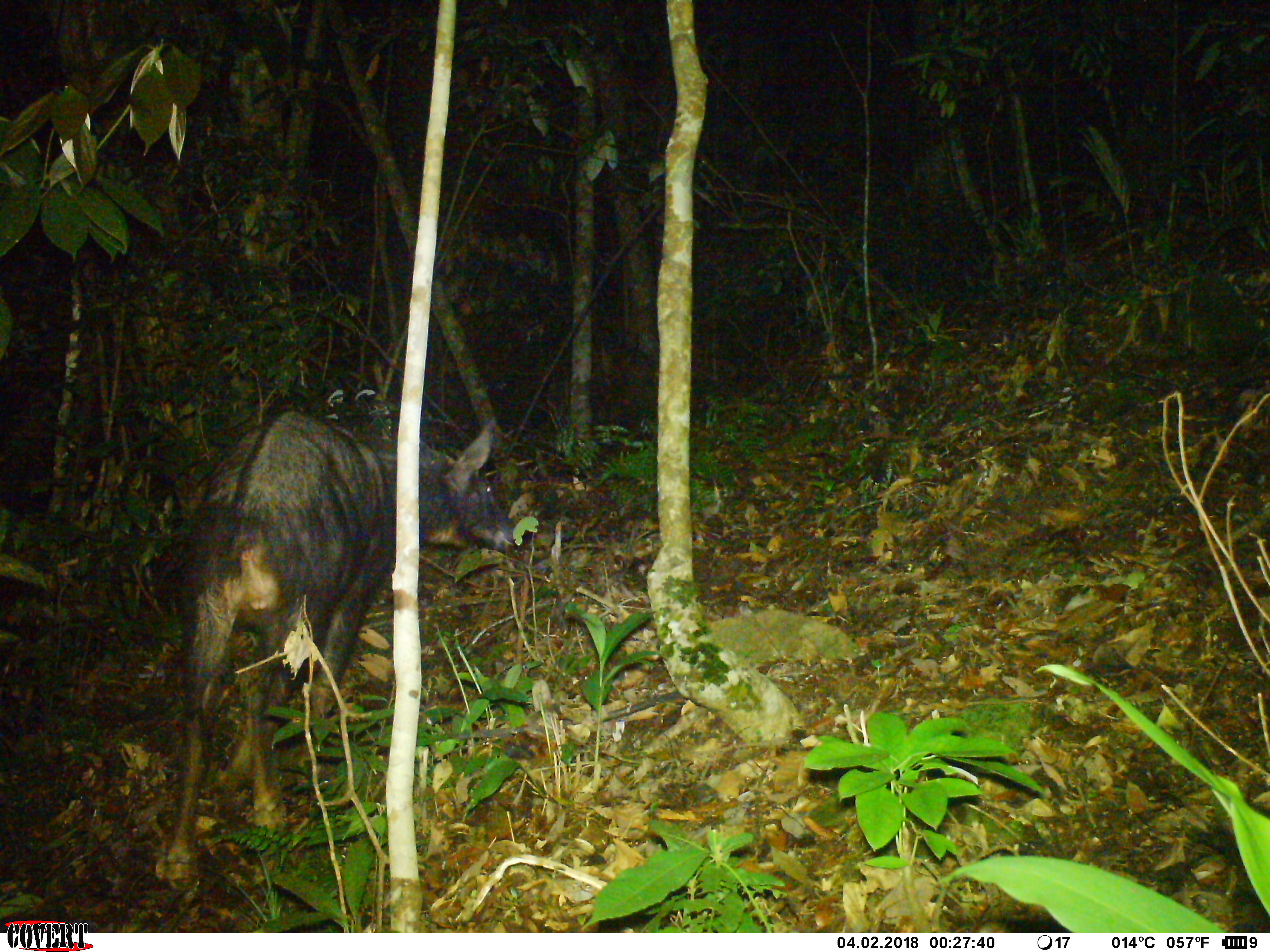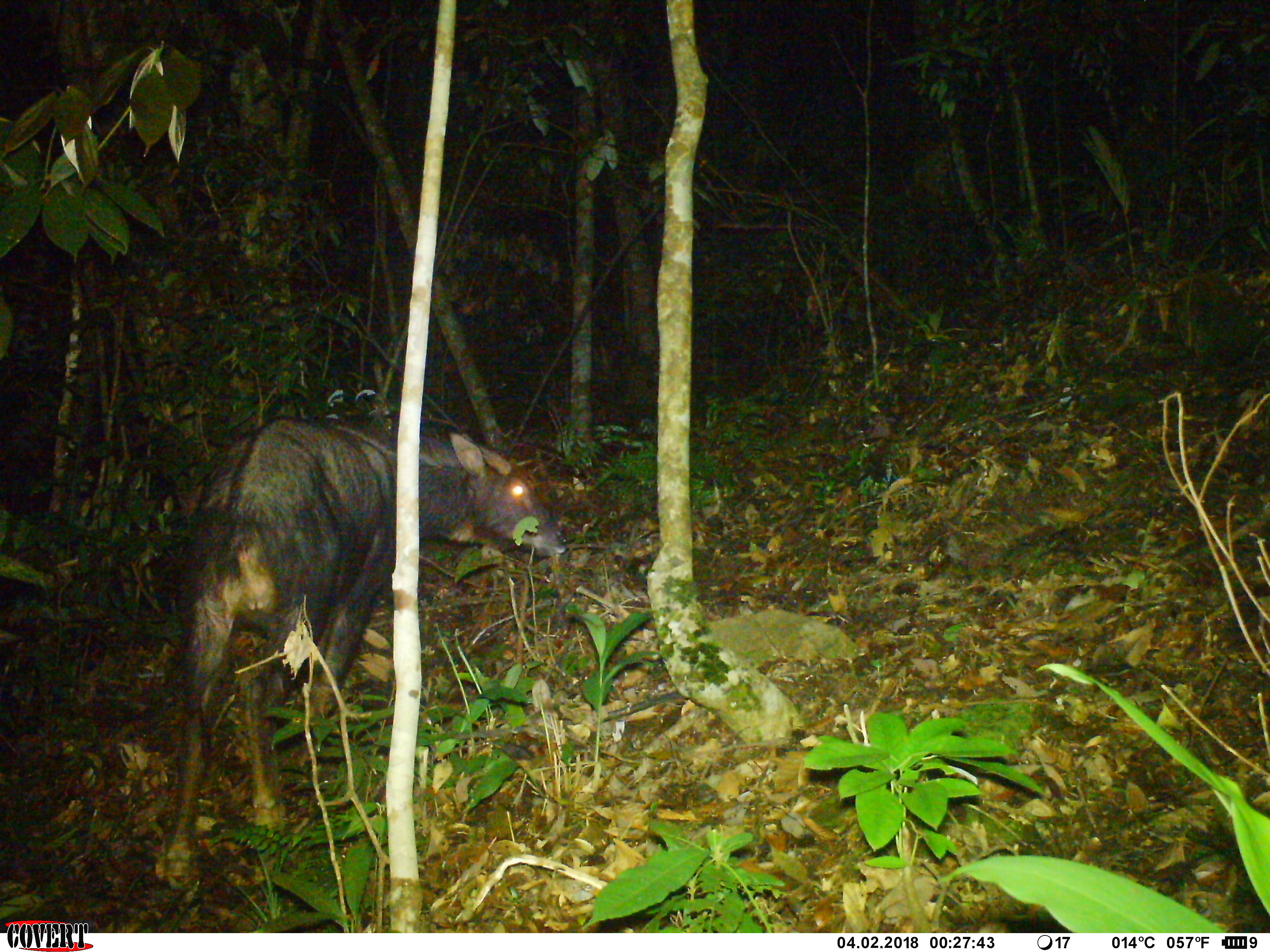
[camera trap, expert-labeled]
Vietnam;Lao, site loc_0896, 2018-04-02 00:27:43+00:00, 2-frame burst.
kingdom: Animalia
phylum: Chordata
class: Mammalia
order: Artiodactyla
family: Bovidae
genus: Capricornis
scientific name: Capricornis sumatraensis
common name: chinese serow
Chinese serow (Capricornis sumatraensis). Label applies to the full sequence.